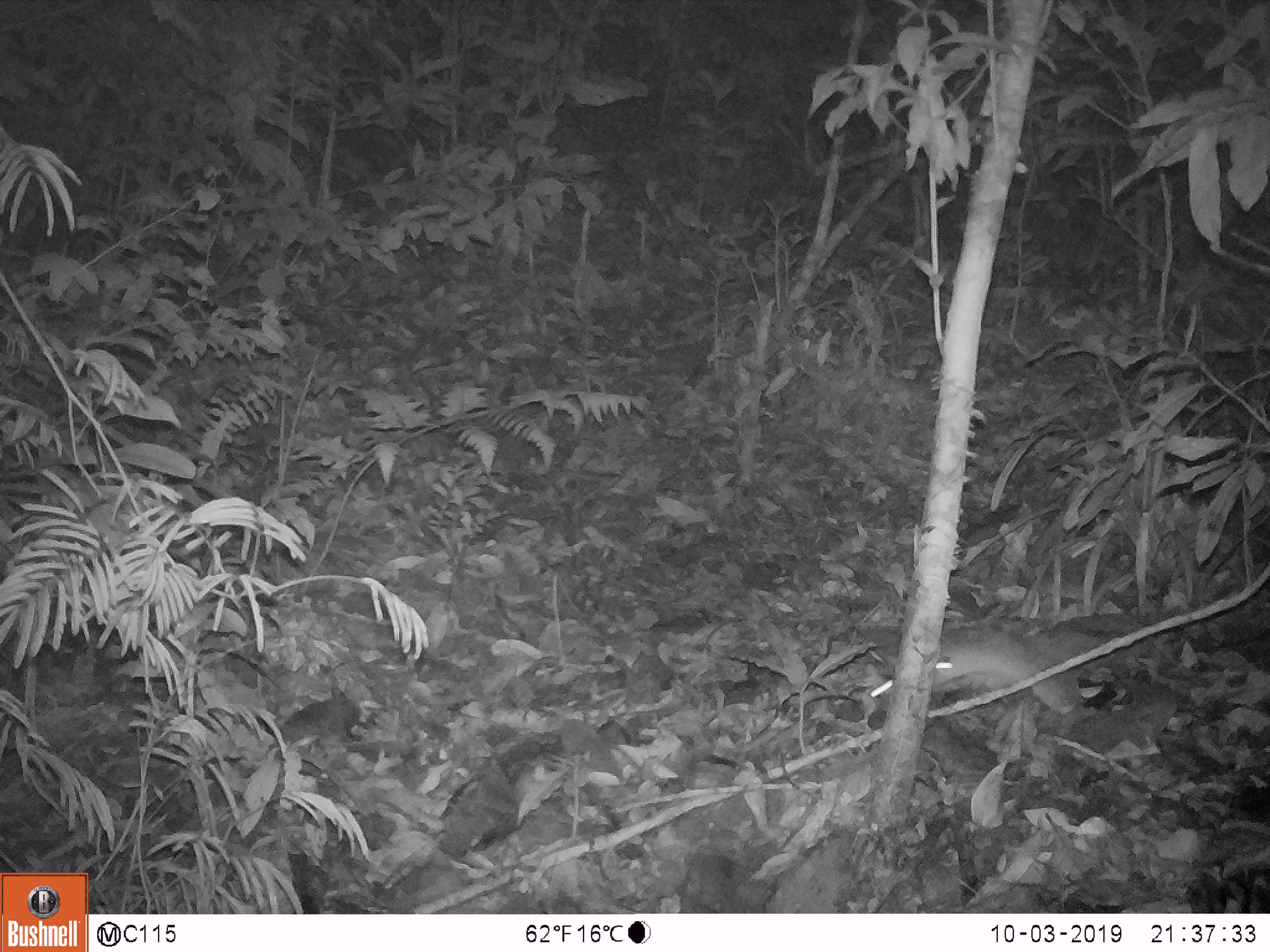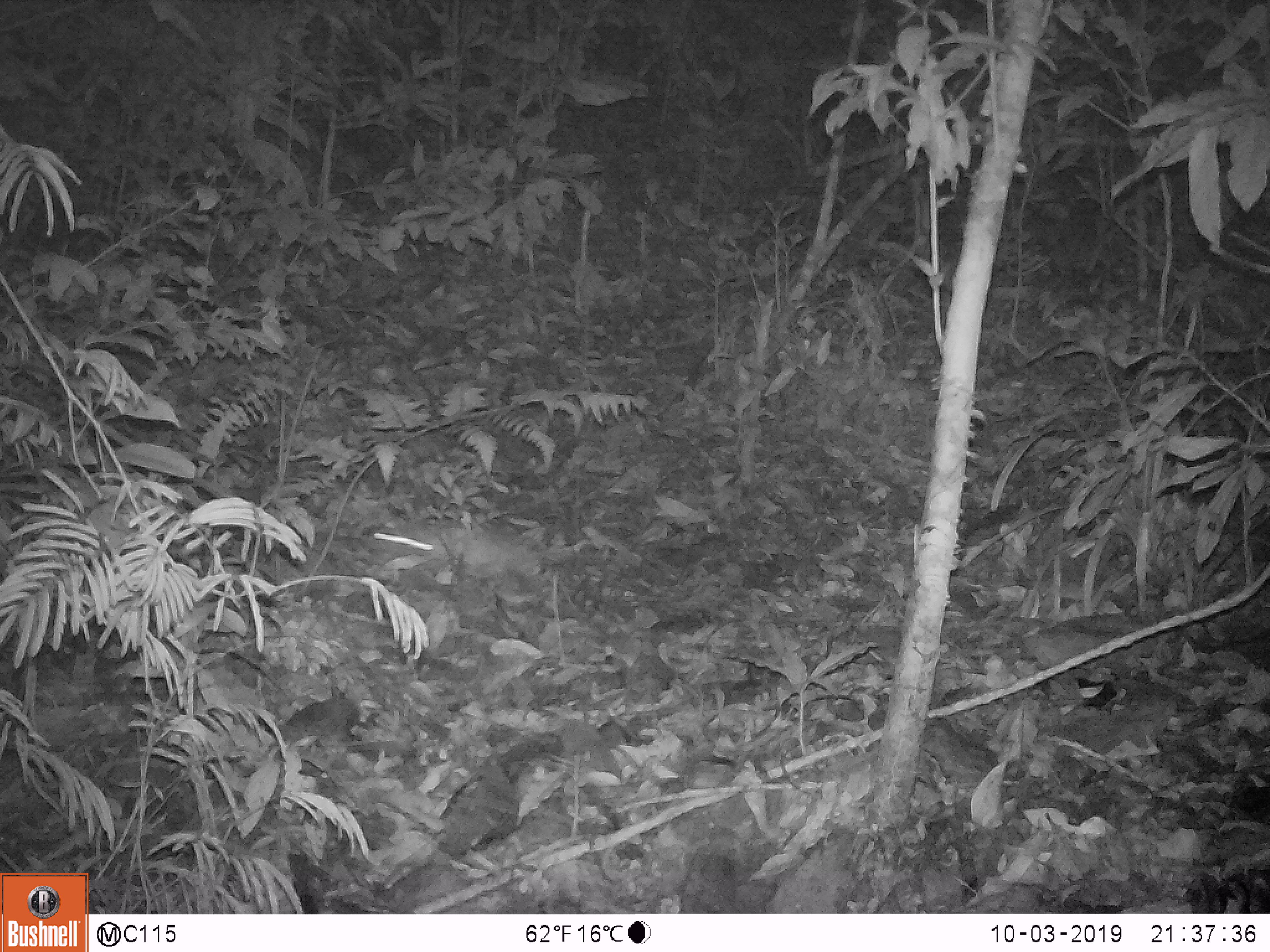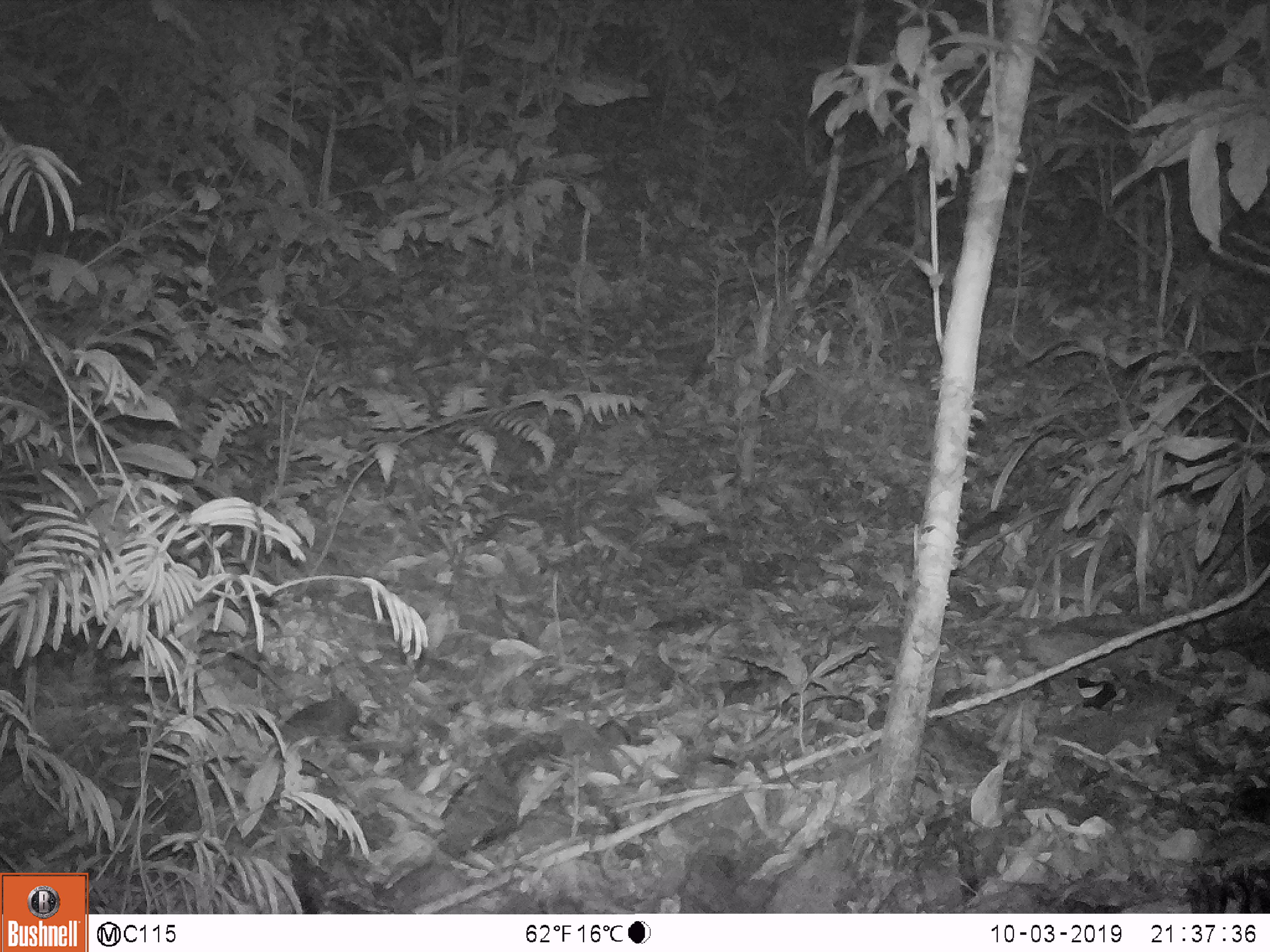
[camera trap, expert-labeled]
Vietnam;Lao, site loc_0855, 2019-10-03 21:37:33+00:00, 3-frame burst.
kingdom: Animalia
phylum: Chordata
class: Mammalia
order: Rodentia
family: Muridae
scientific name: Muridae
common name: old-world mice and rats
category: unidentified murid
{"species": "unidentified murid (old-world mice and rats) (Muridae)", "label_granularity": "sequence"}